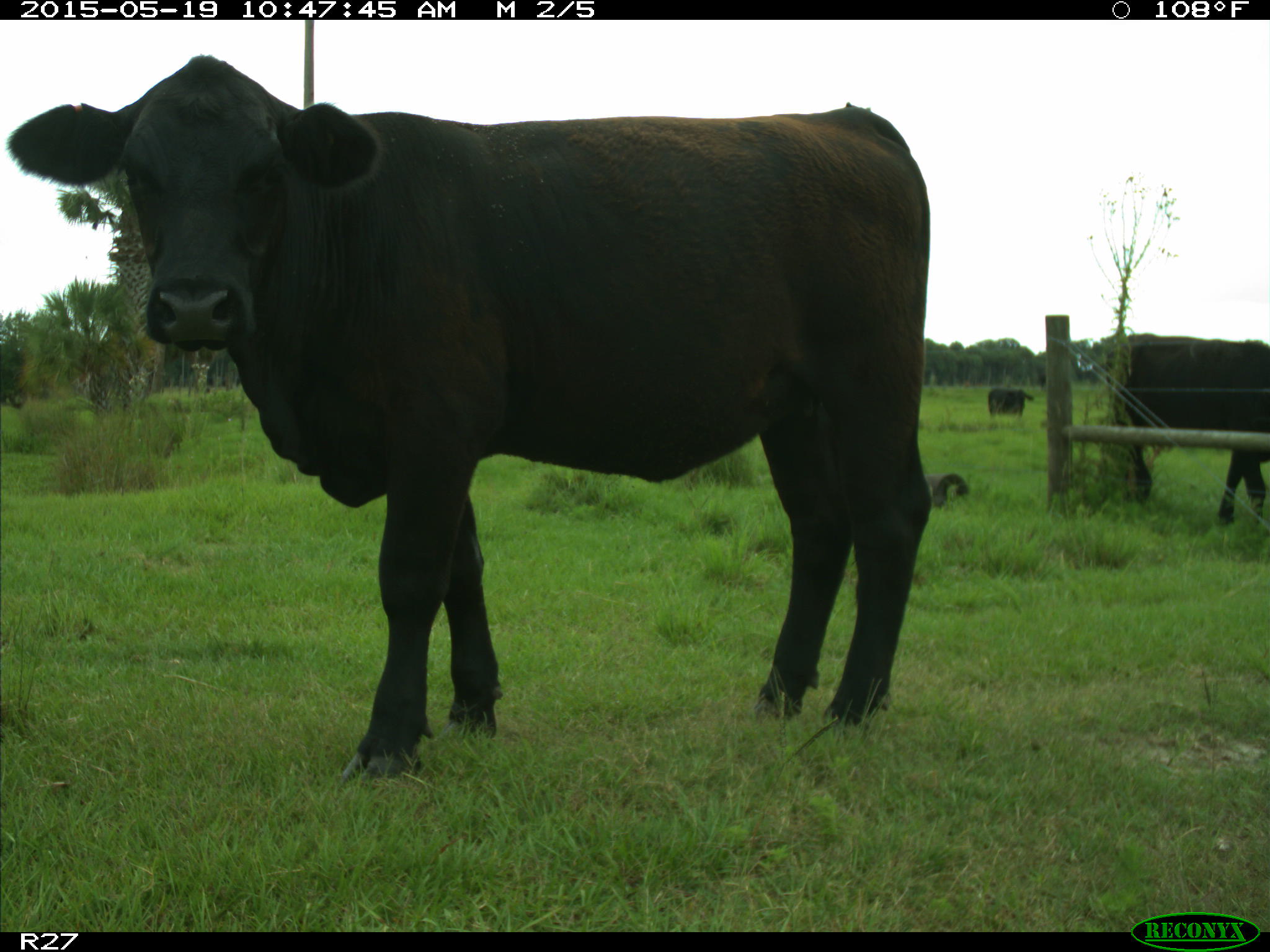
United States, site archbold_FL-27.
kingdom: Animalia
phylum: Chordata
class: Mammalia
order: Artiodactyla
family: Bovidae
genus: Bos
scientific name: Bos taurus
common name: domestic cow